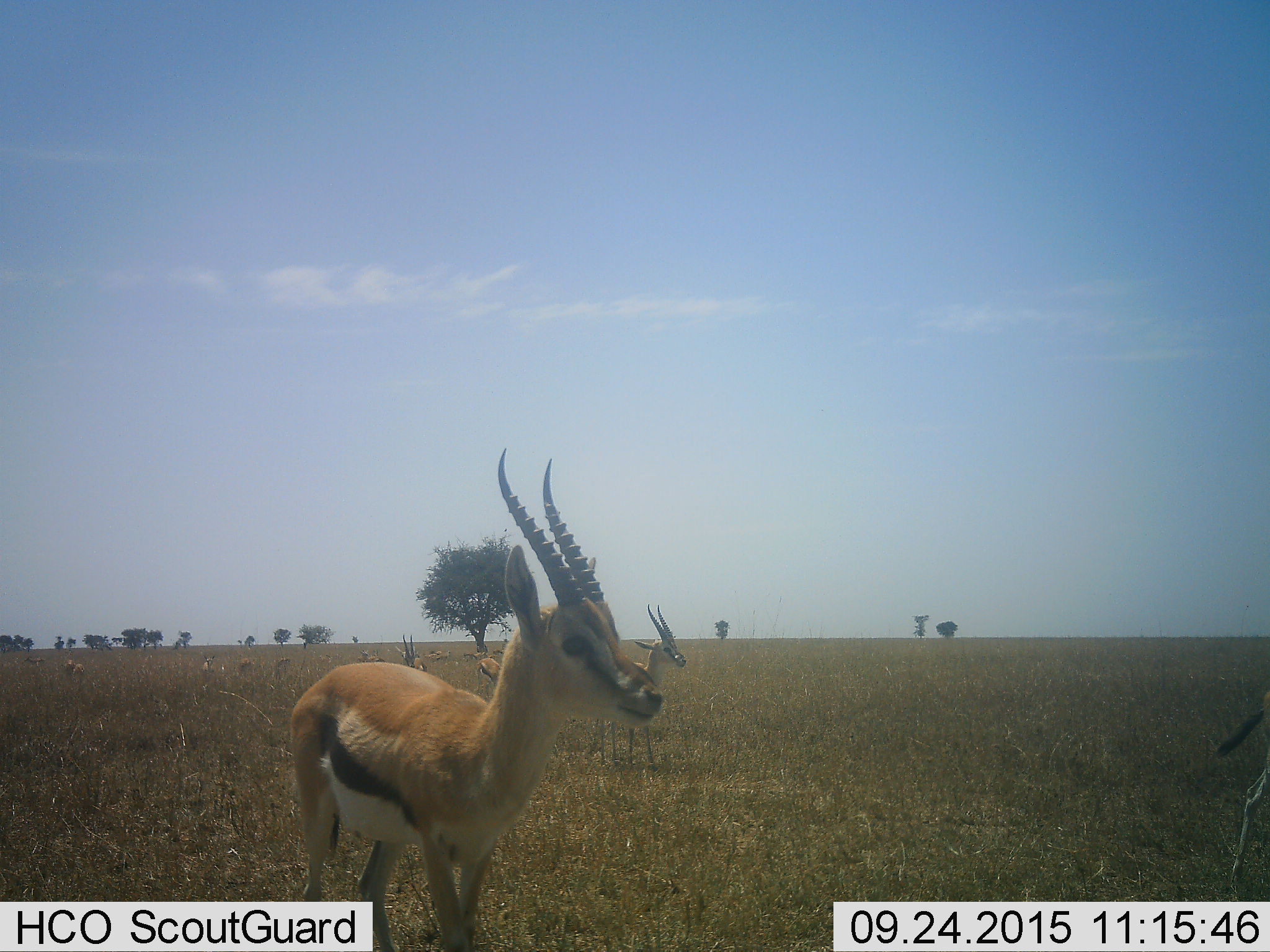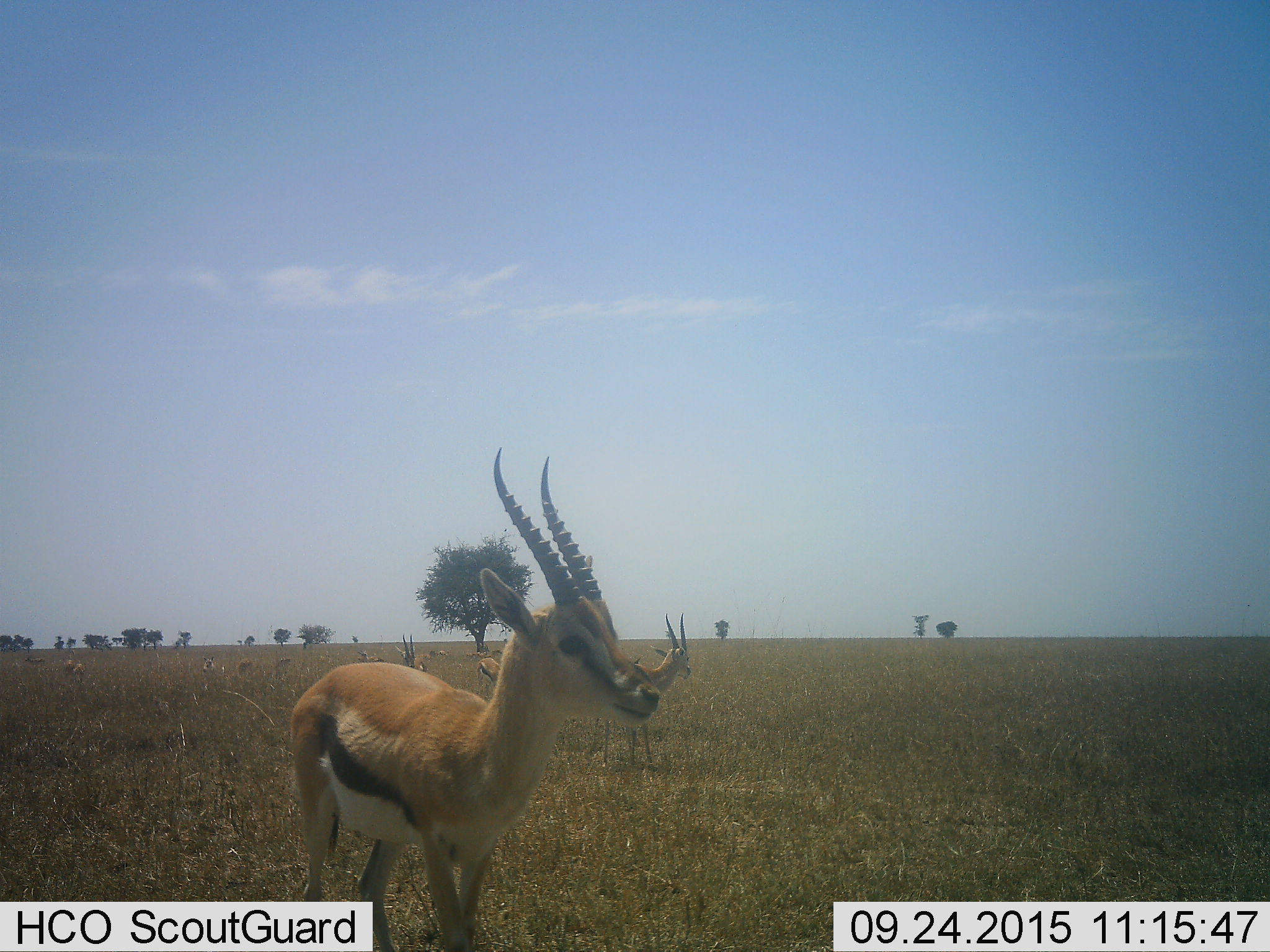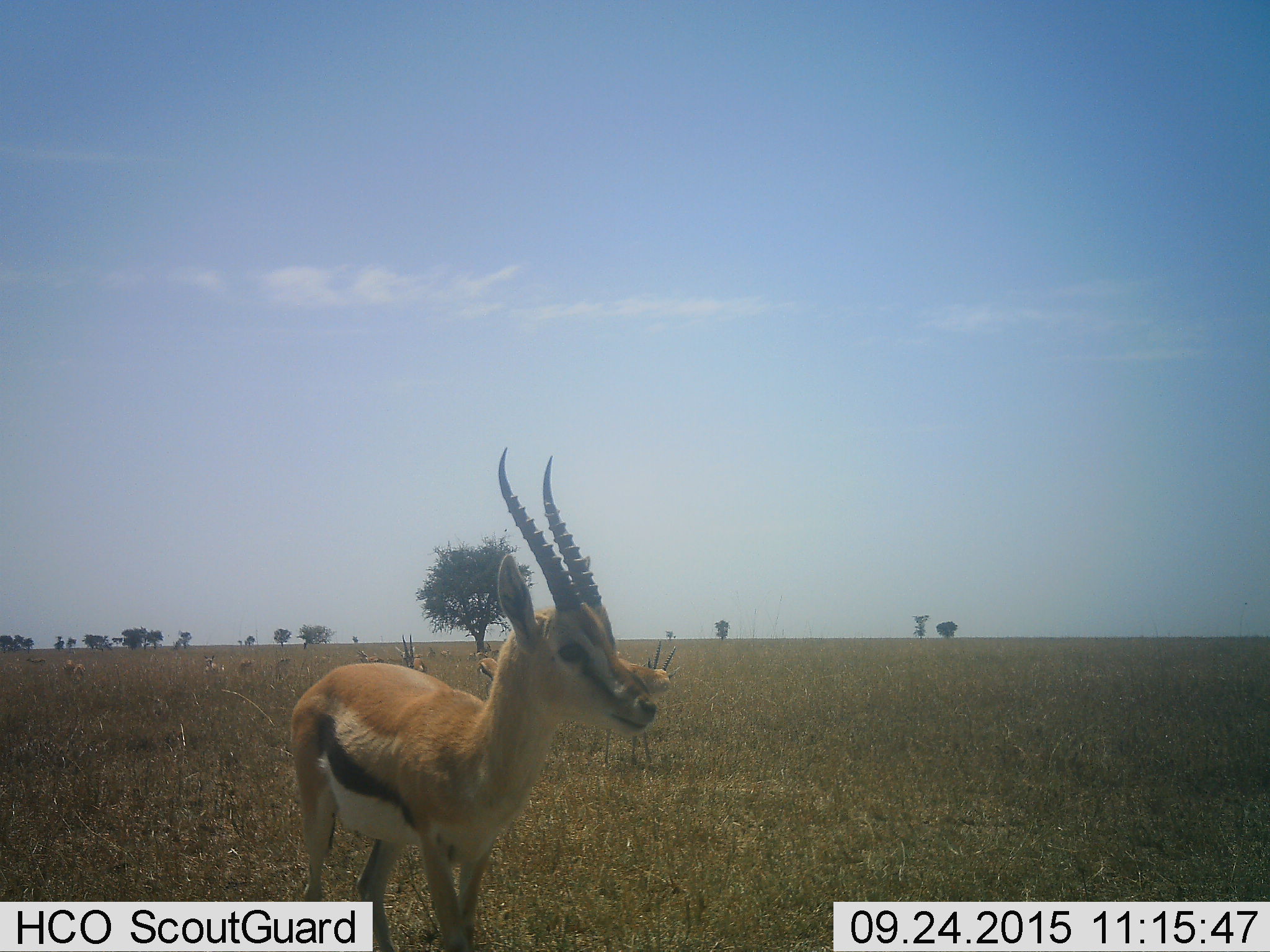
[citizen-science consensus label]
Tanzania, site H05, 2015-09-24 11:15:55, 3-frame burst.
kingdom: Animalia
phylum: Chordata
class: Mammalia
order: Artiodactyla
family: Bovidae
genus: Eudorcas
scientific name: Eudorcas thomsonii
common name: thomson's gazelle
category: gazellethomsons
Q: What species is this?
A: Gazellethomsons (thomson's gazelle) (Eudorcas thomsonii).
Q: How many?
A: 11-50.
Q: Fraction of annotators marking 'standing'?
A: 90%.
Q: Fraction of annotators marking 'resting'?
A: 30%.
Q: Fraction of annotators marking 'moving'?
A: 40%.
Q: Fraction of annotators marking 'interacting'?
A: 10%.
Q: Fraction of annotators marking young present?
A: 0%.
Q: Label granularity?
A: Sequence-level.